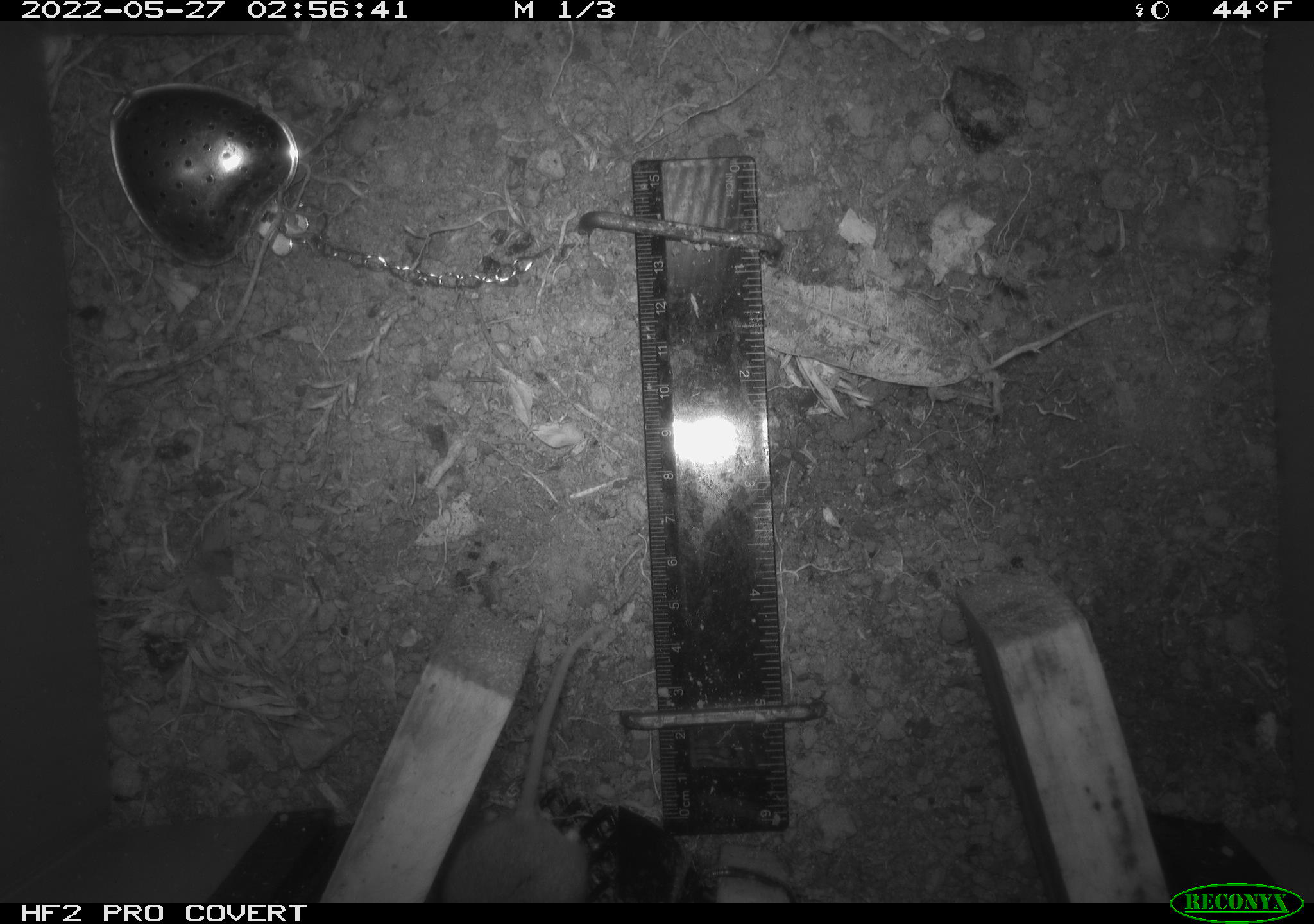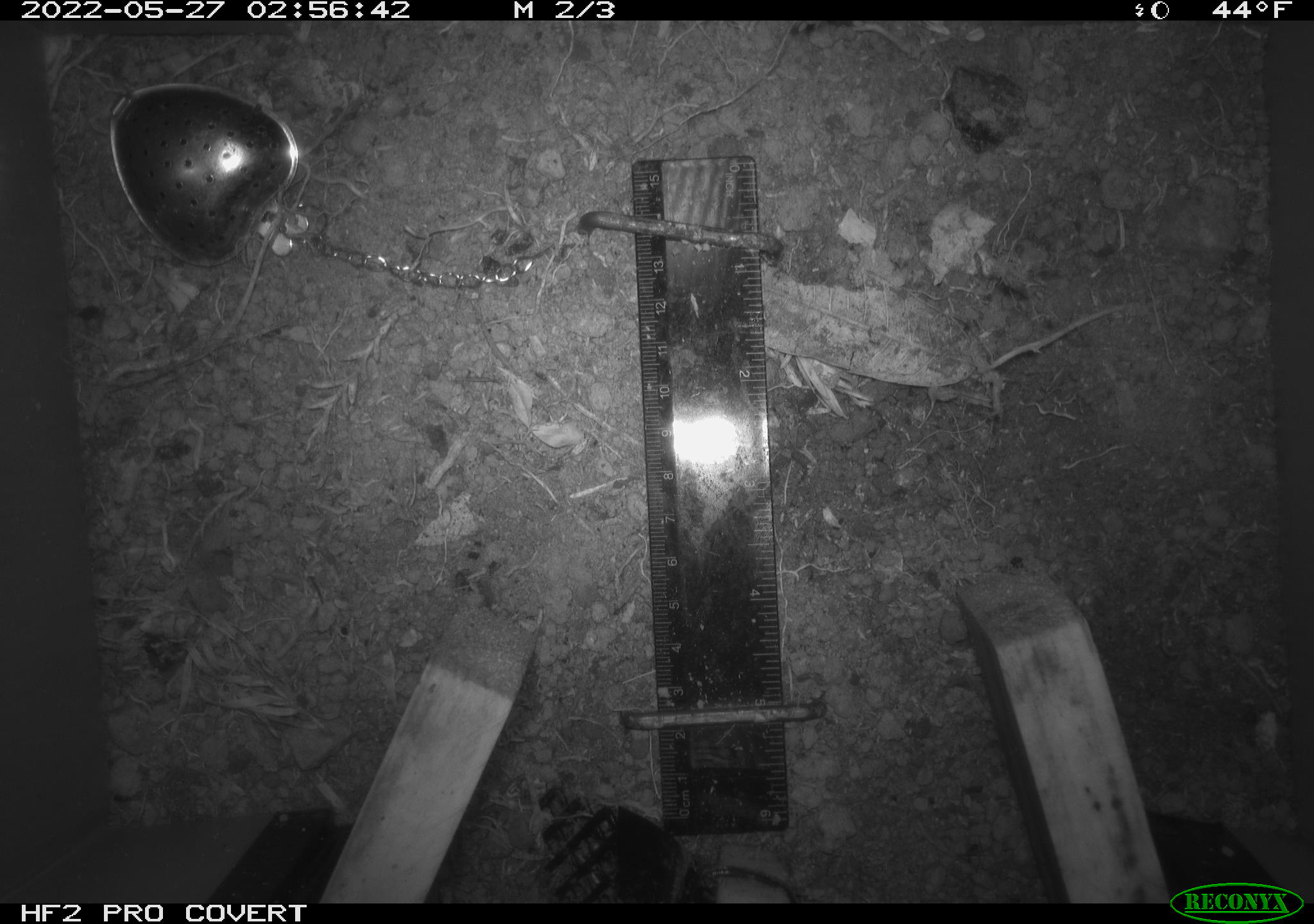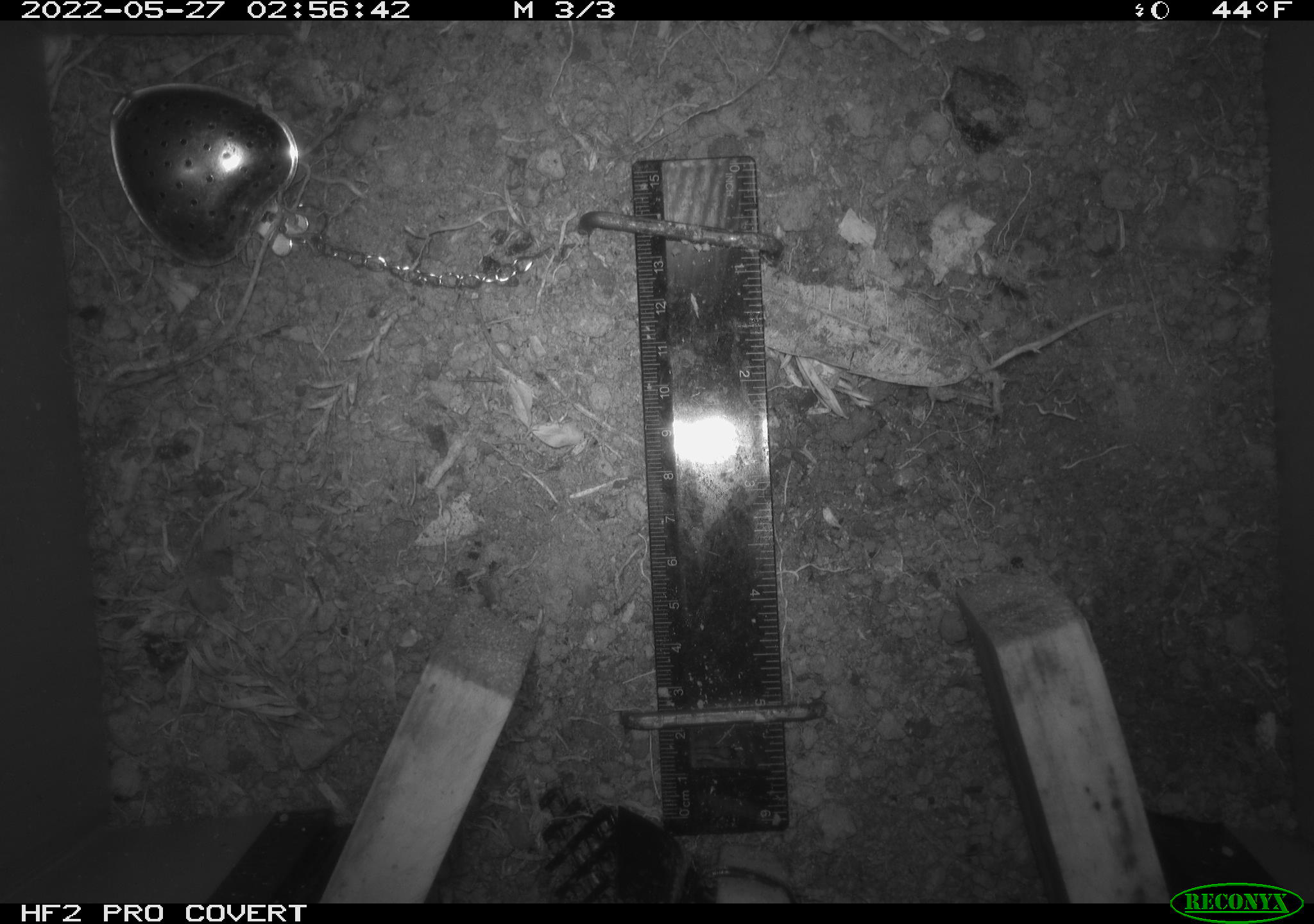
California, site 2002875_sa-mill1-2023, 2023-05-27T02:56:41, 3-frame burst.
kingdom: Animalia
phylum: Chordata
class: Mammalia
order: Rodentia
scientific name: Rodentia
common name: mouse species